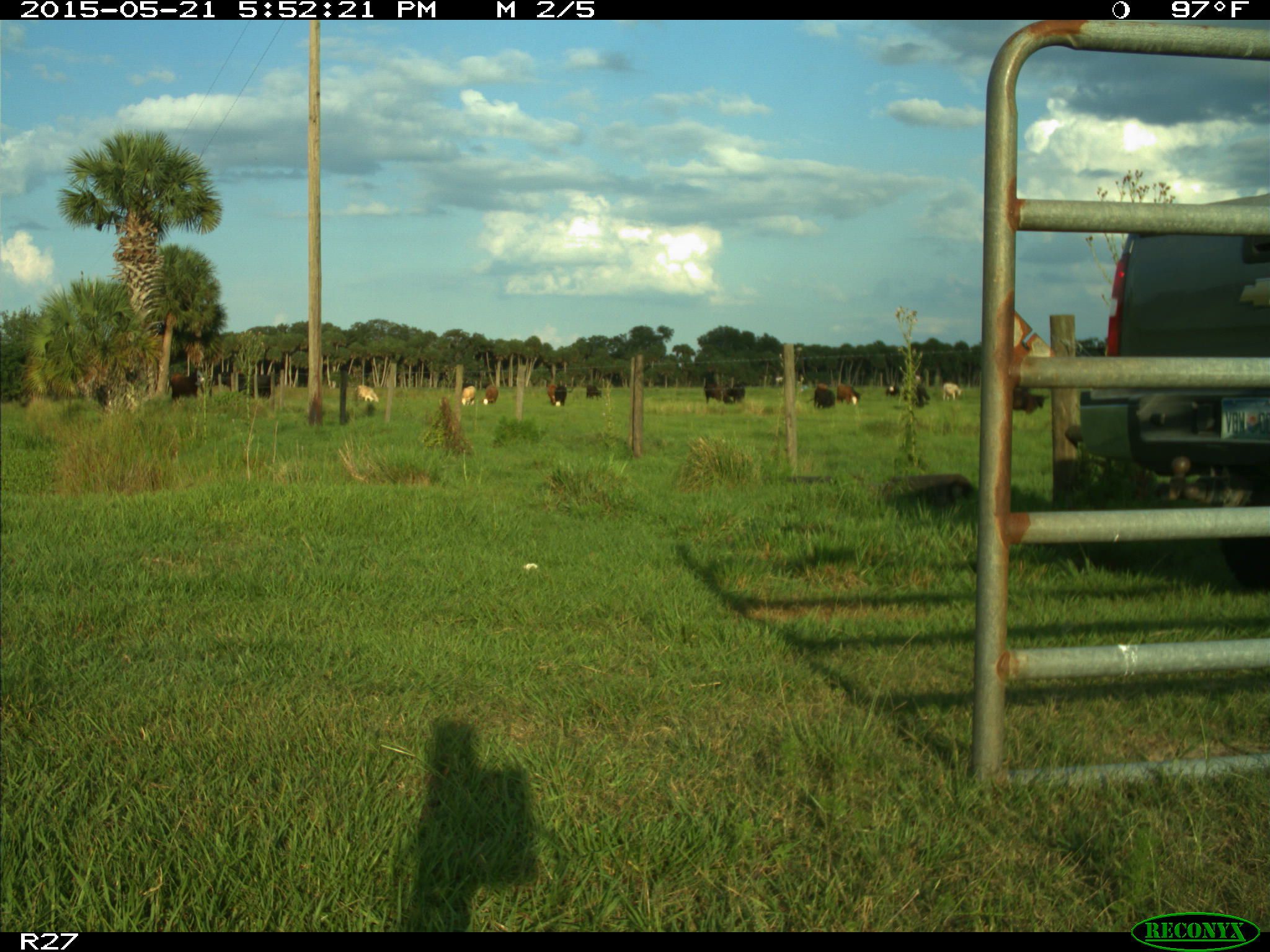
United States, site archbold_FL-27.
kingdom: Animalia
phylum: Chordata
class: Mammalia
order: Artiodactyla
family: Bovidae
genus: Bos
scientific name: Bos taurus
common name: domestic cow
Bos taurus (domestic cow).